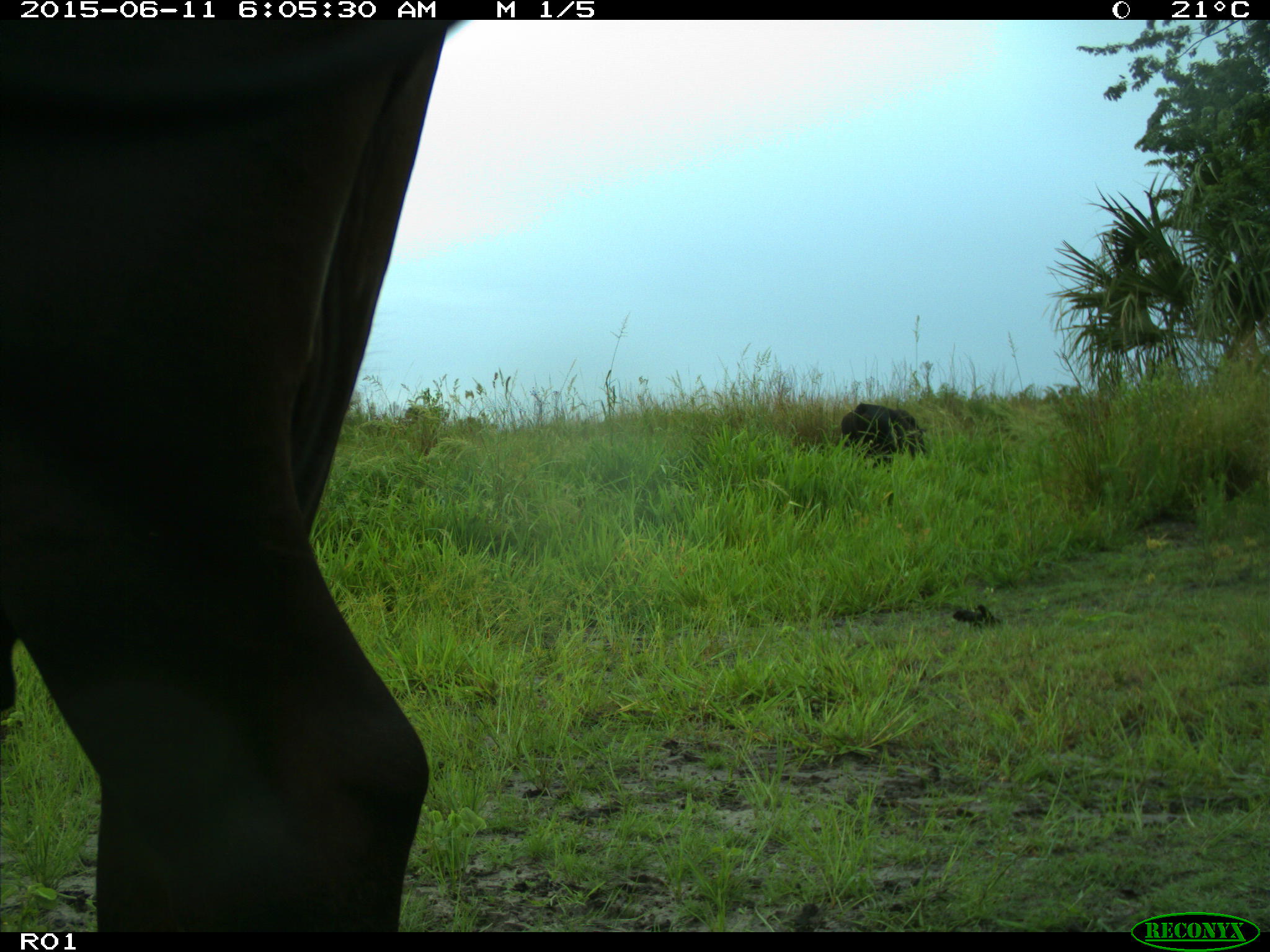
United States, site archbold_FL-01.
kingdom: Animalia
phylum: Chordata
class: Mammalia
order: Artiodactyla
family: Bovidae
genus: Bos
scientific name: Bos taurus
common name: domestic cow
Bos taurus (domestic cow).